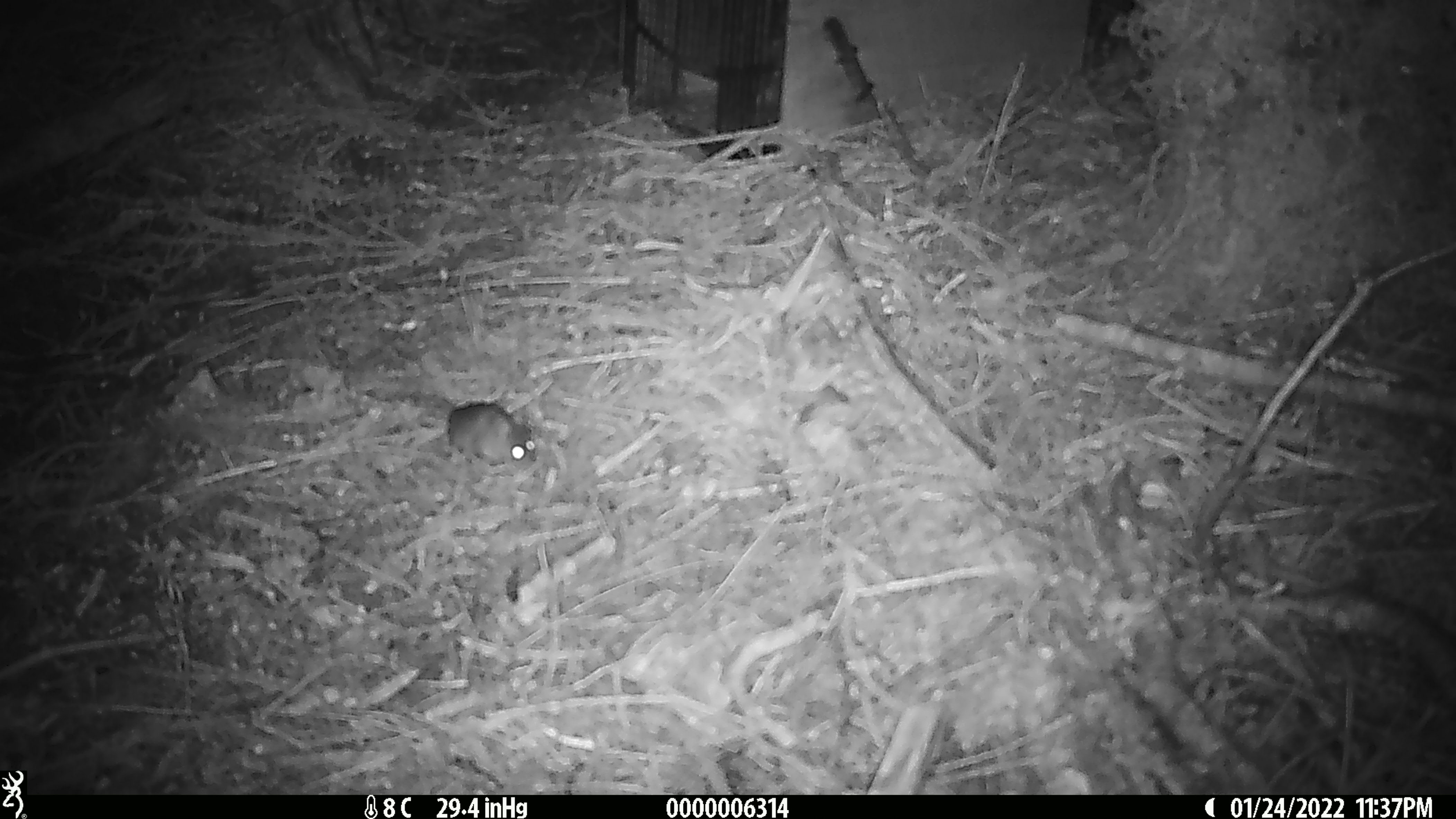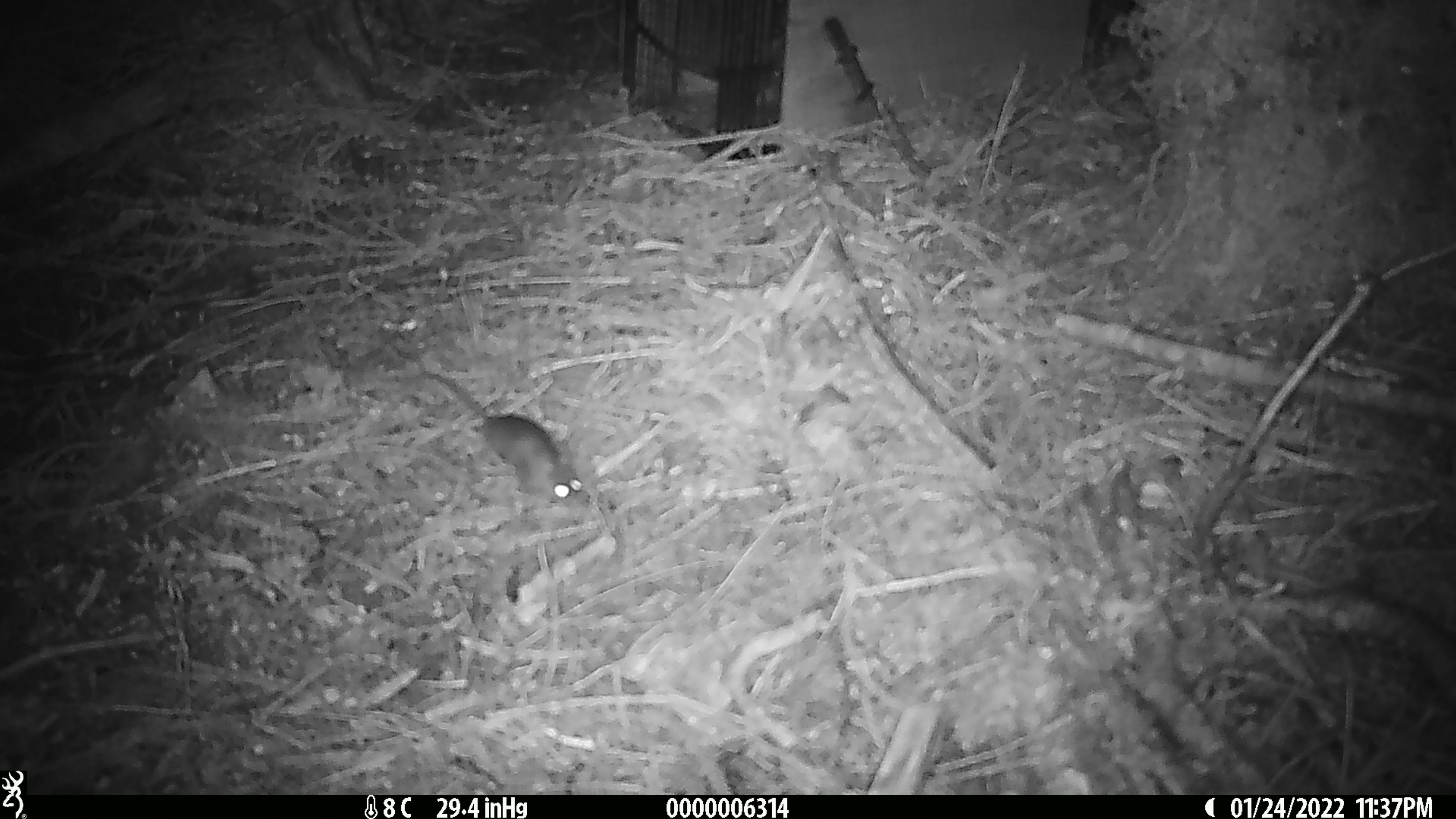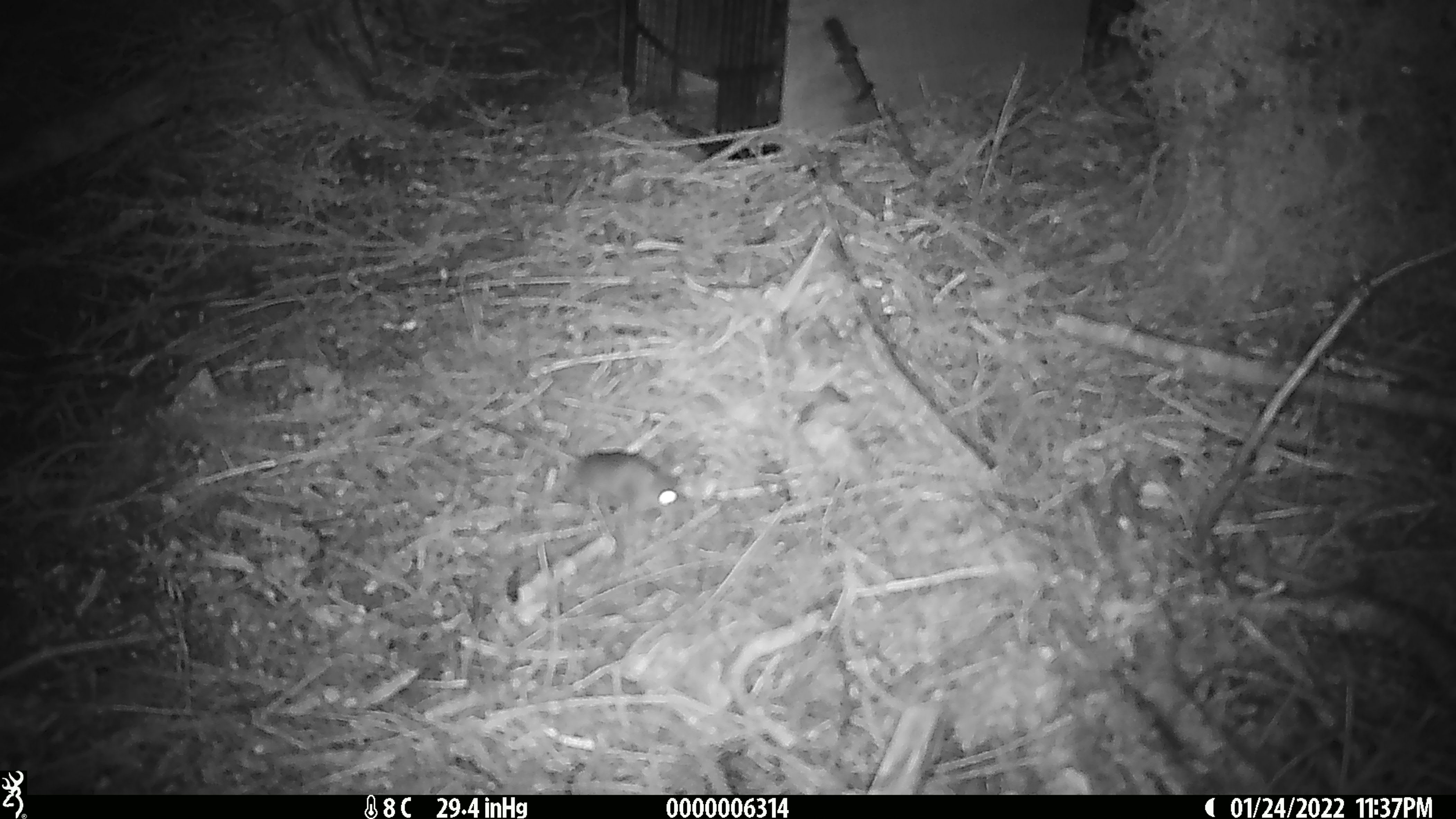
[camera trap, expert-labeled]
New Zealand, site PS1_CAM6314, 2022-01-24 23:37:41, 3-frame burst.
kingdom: Animalia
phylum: Chordata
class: Mammalia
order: Rodentia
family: Muridae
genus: Mus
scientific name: Mus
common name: mouse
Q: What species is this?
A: Mouse (Mus).